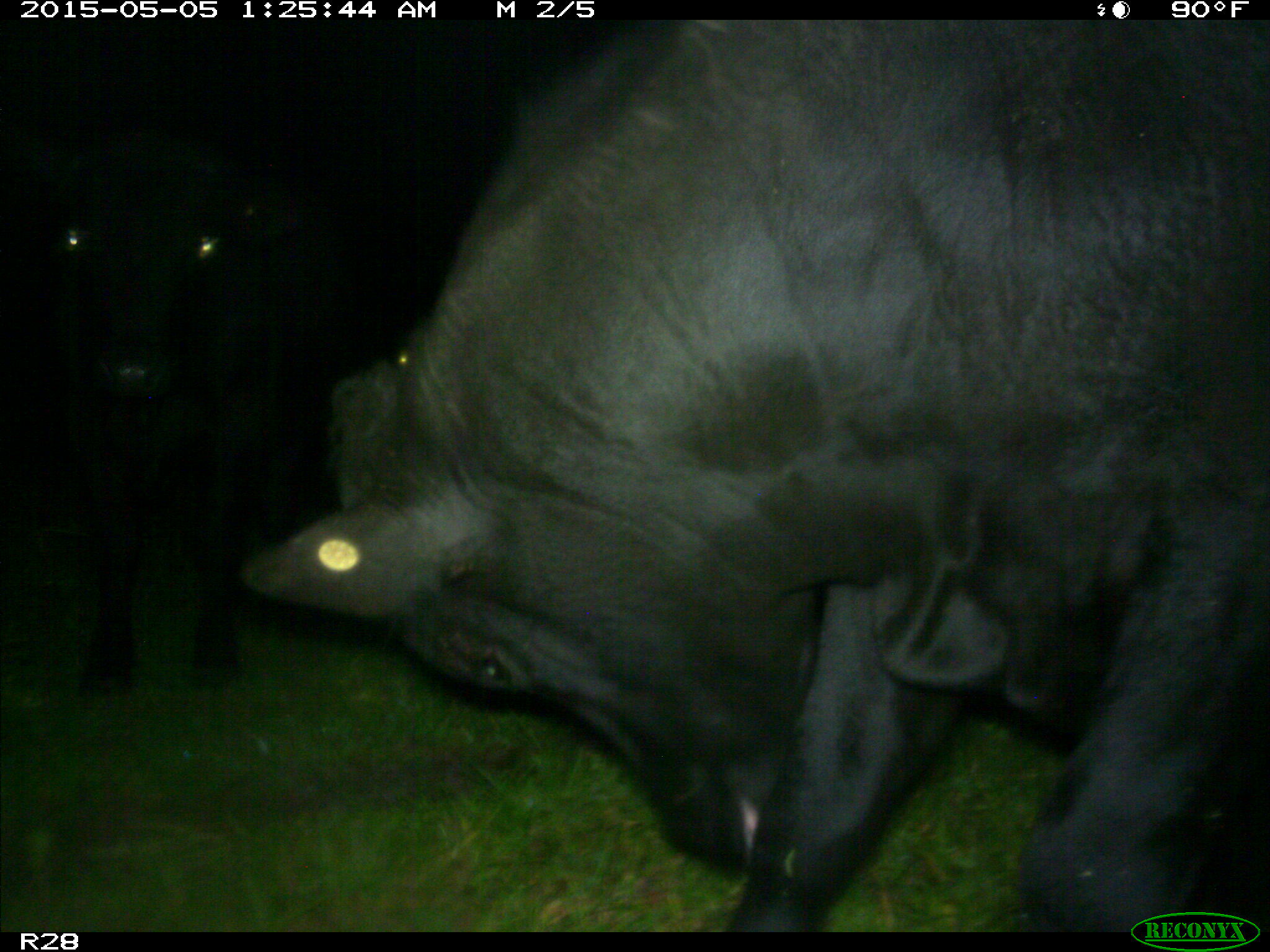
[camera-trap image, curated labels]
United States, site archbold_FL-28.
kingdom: Animalia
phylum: Chordata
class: Mammalia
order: Artiodactyla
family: Bovidae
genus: Bos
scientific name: Bos taurus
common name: domestic cow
Bos taurus (domestic cow).